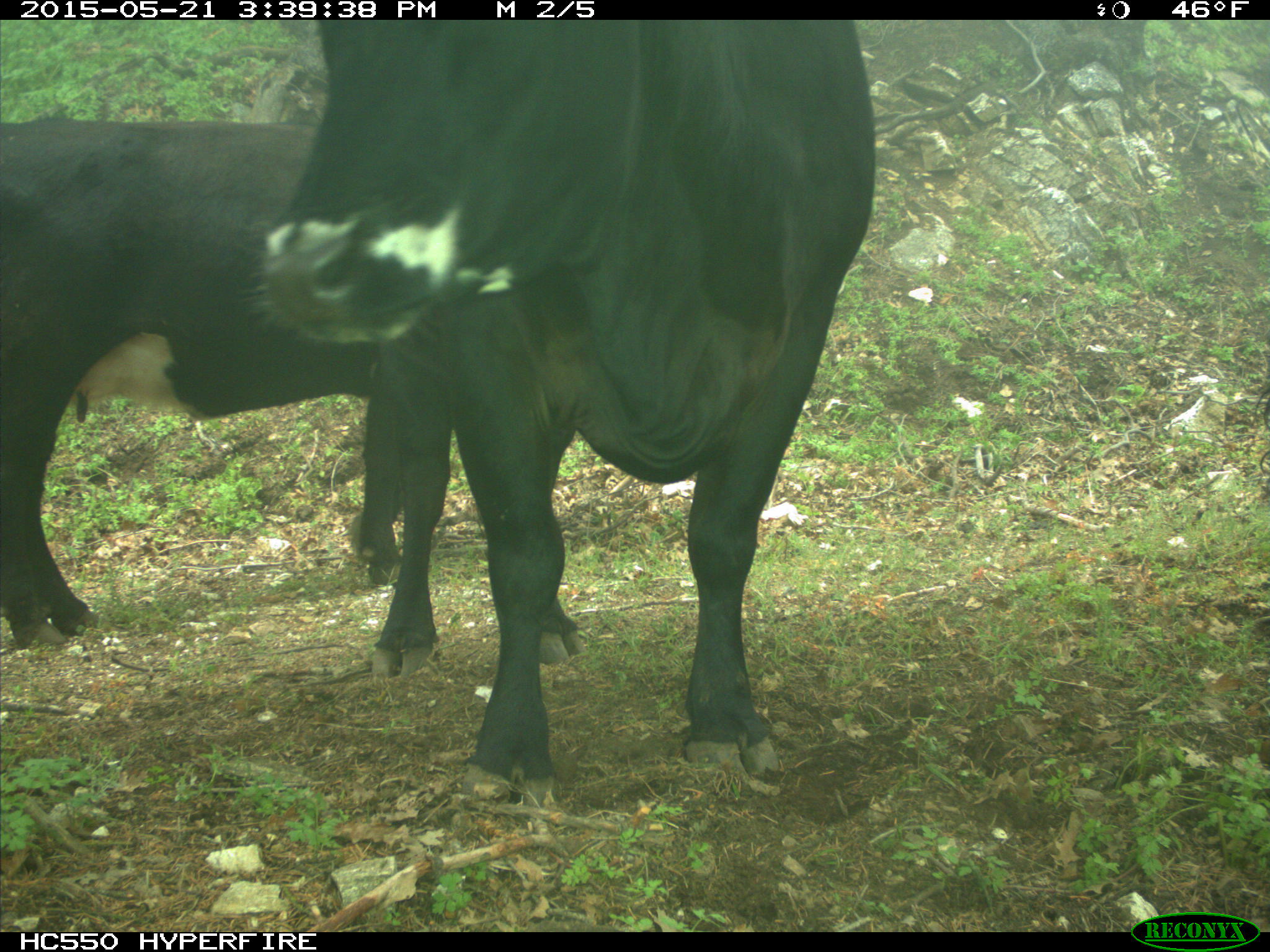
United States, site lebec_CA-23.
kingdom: Animalia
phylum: Chordata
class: Mammalia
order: Artiodactyla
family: Bovidae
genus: Bos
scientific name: Bos taurus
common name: domestic cow